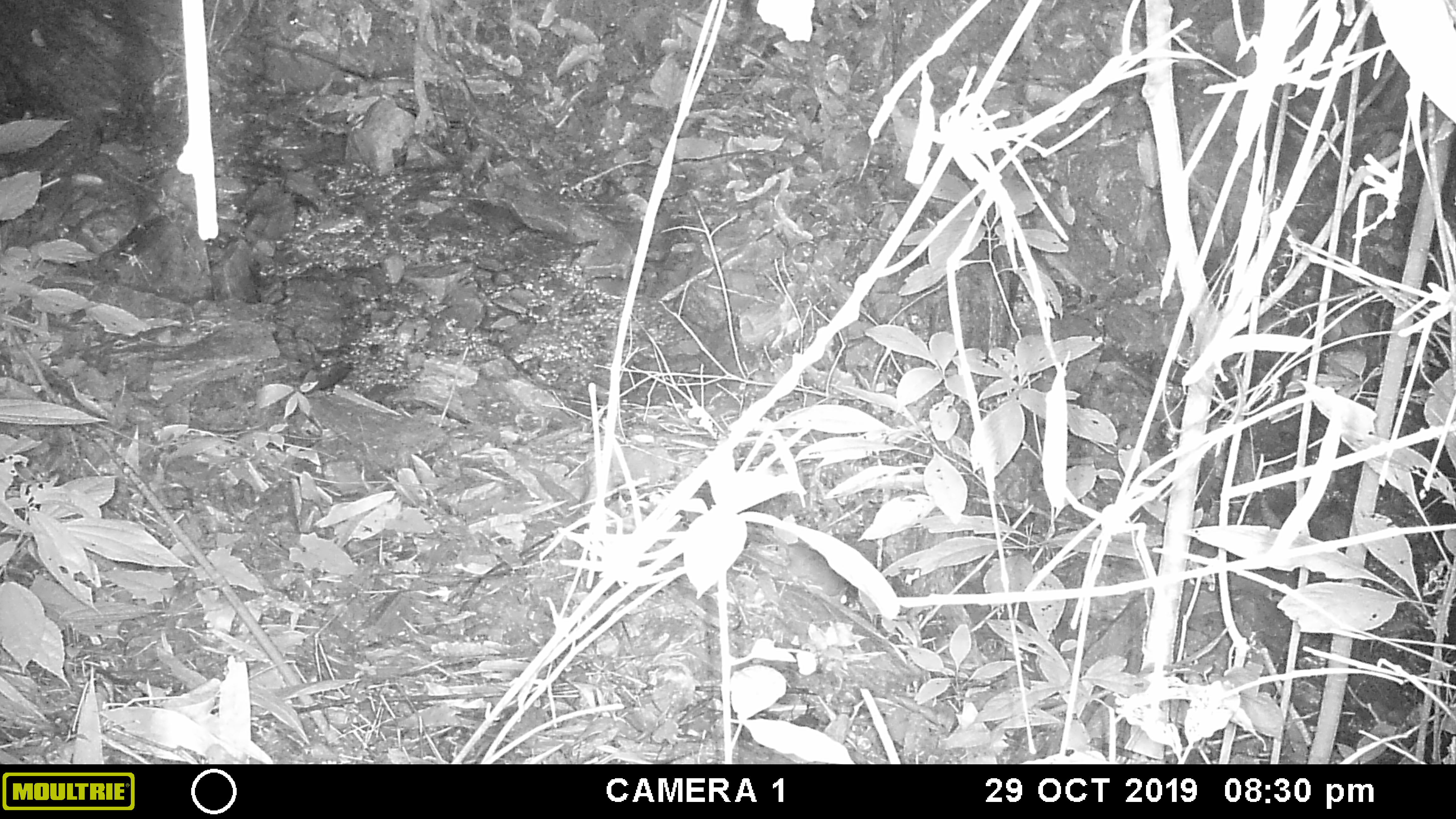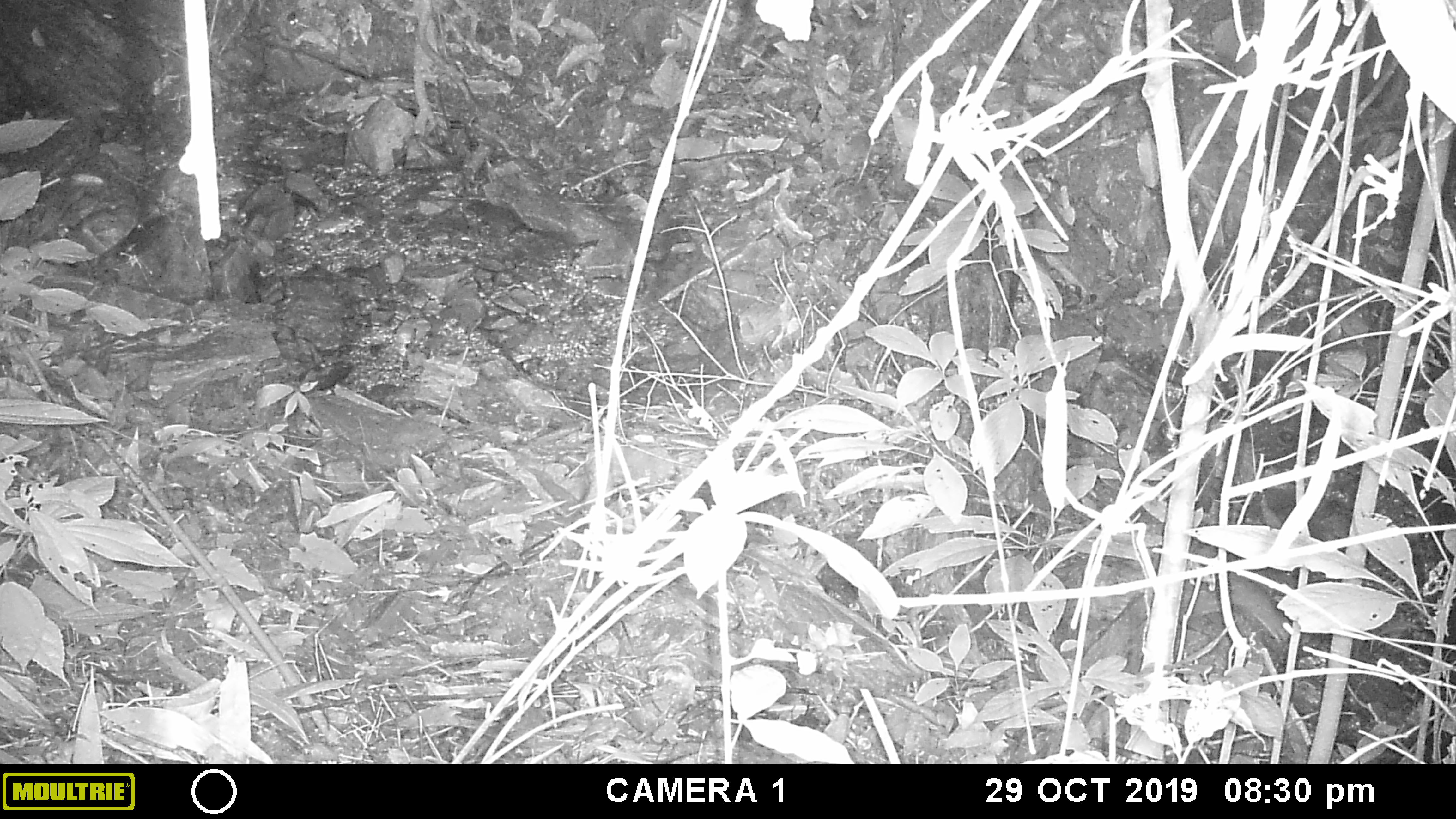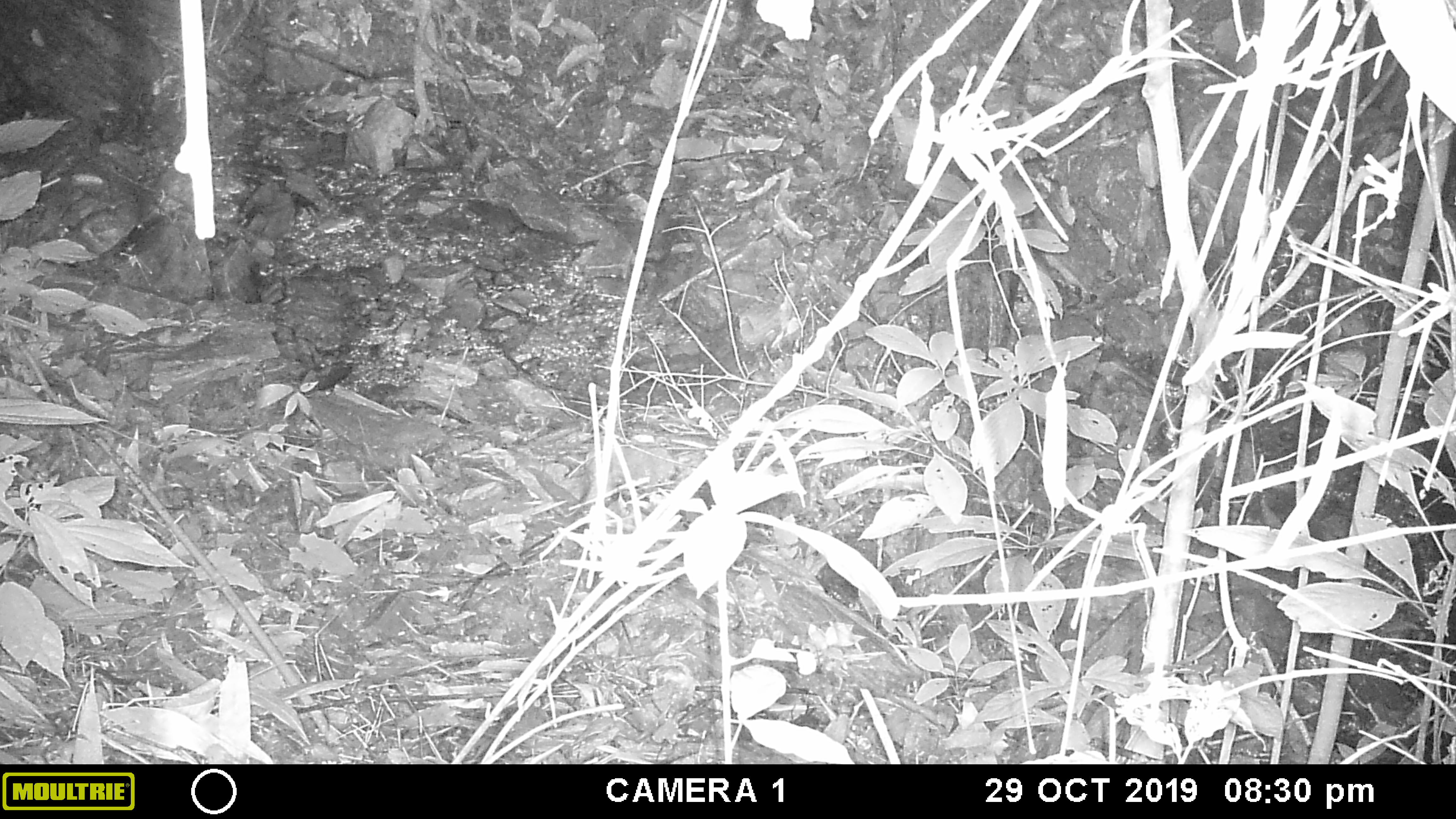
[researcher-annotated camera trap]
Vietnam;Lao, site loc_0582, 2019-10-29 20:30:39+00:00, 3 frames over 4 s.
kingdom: Animalia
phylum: Chordata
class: Mammalia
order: Rodentia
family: Muridae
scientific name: Muridae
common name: old-world mice and rats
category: unidentified murid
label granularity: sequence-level